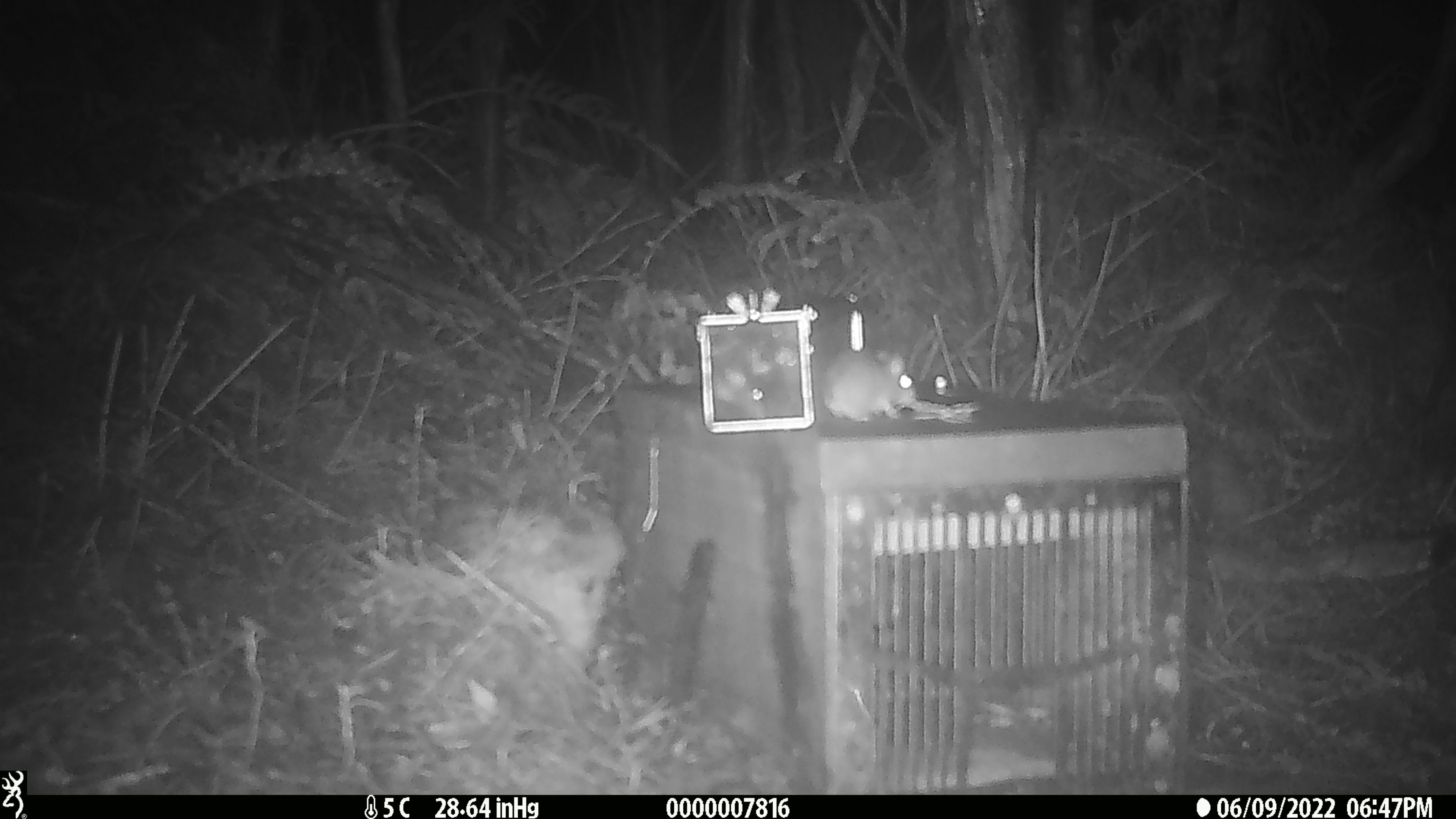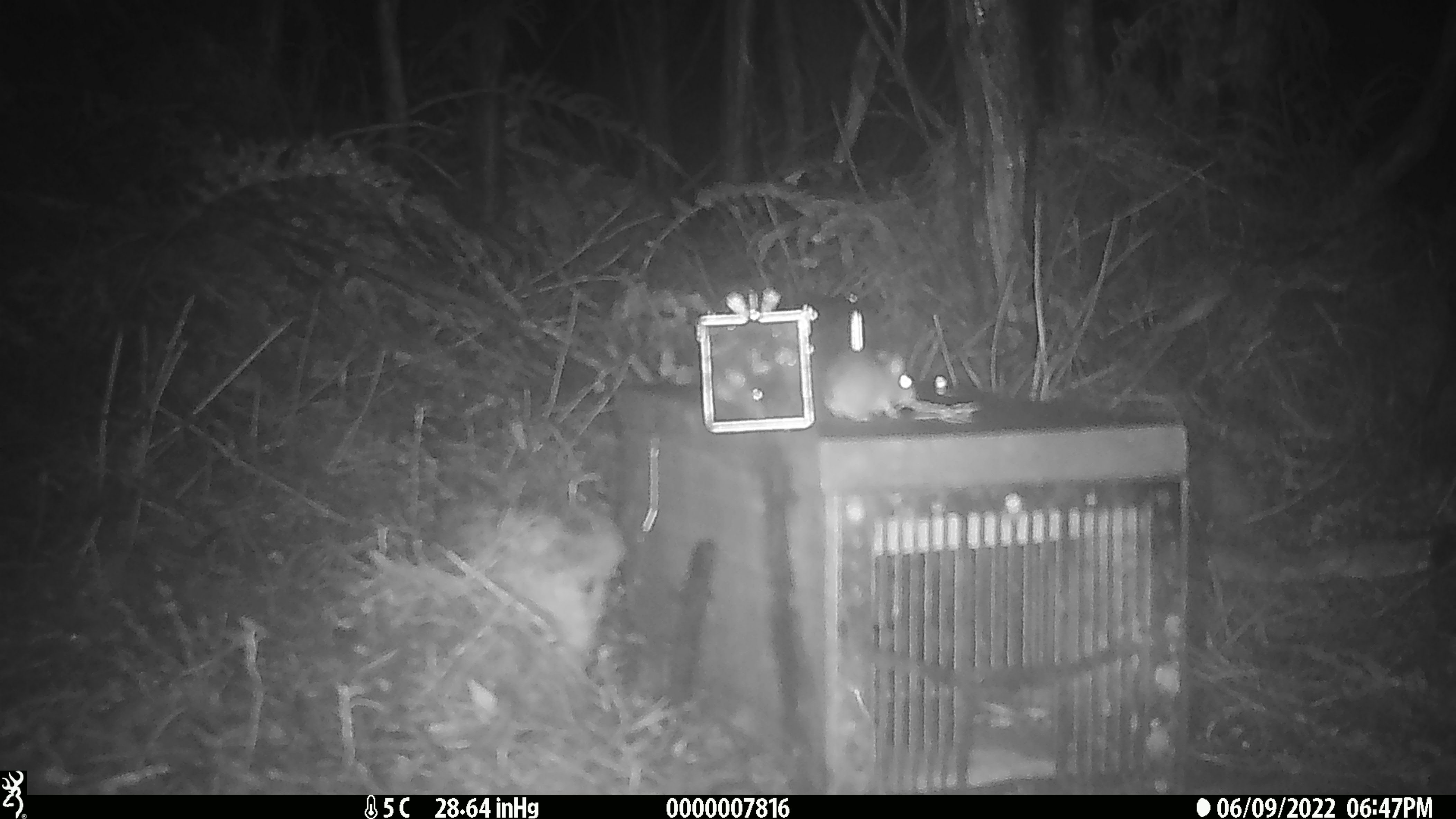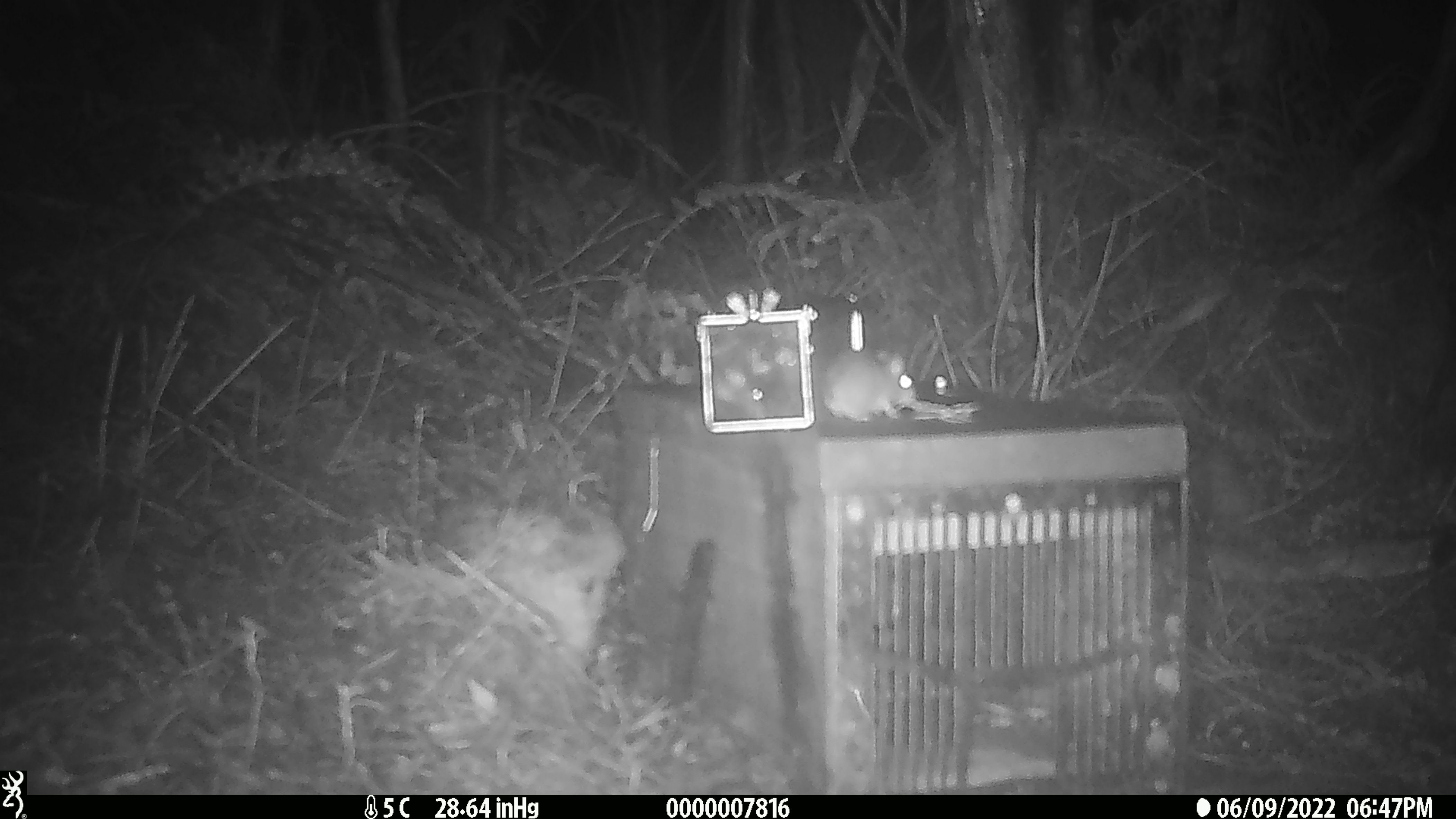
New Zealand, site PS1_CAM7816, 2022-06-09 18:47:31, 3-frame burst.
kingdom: Animalia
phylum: Chordata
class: Mammalia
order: Rodentia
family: Muridae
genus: Mus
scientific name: Mus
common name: mouse